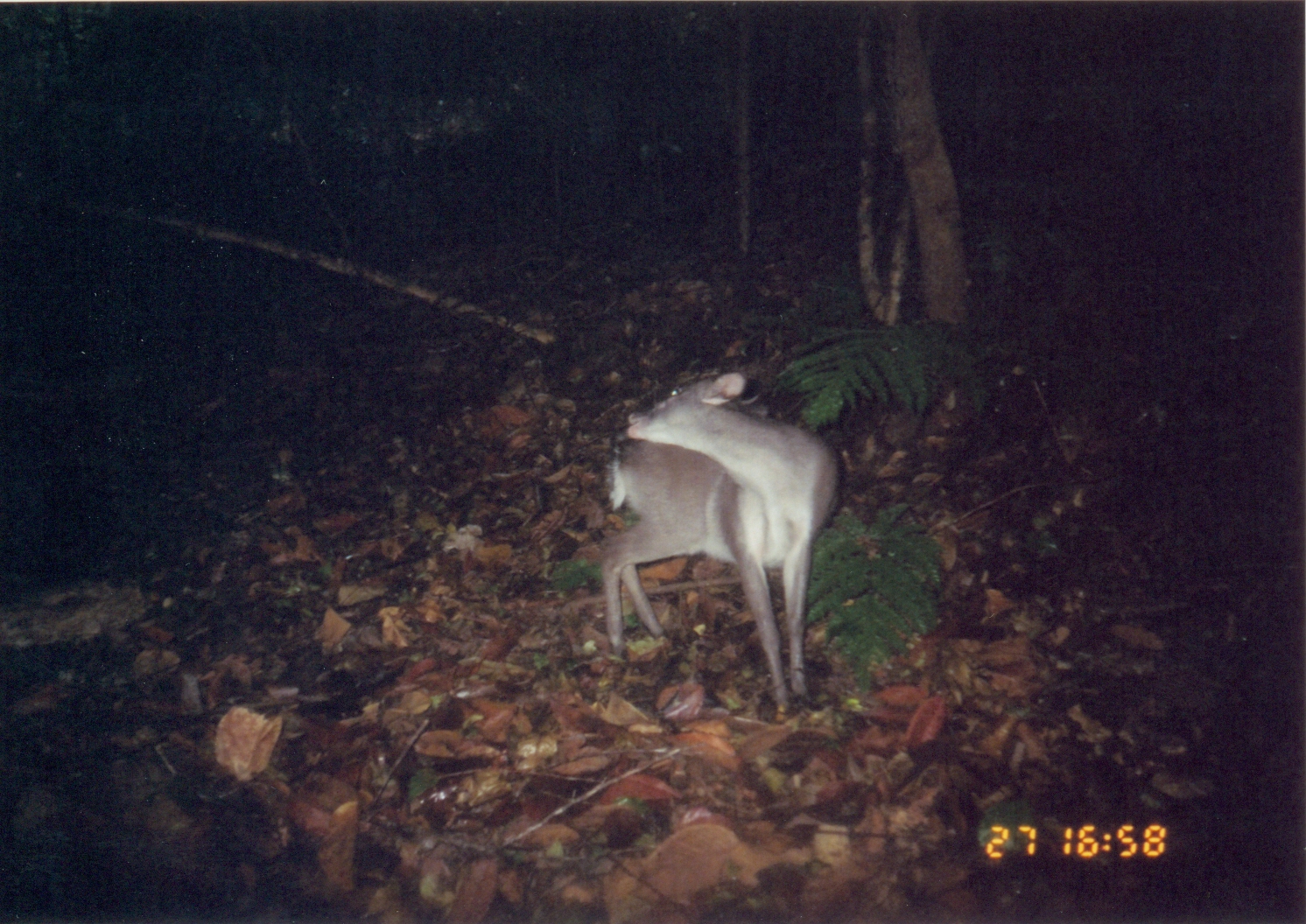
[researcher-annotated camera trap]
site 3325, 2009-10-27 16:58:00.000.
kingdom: Animalia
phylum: Chordata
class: Mammalia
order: Artiodactyla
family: Bovidae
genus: Philantomba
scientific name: Philantomba monticola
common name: blue duiker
Philantomba monticola (blue duiker), count 1.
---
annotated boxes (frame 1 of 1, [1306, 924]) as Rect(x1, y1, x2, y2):
philantomba monticola: Rect(600, 371, 841, 718)